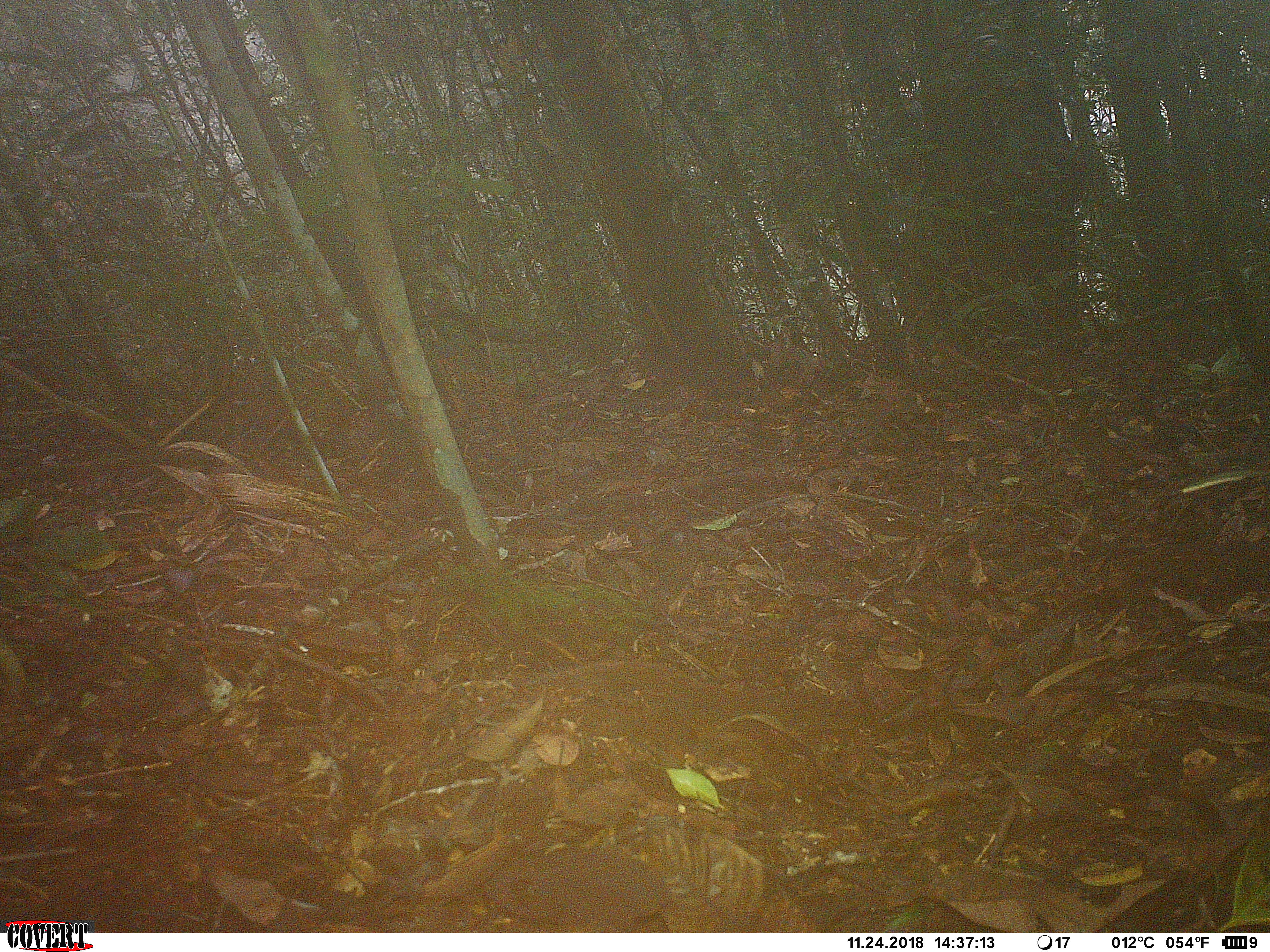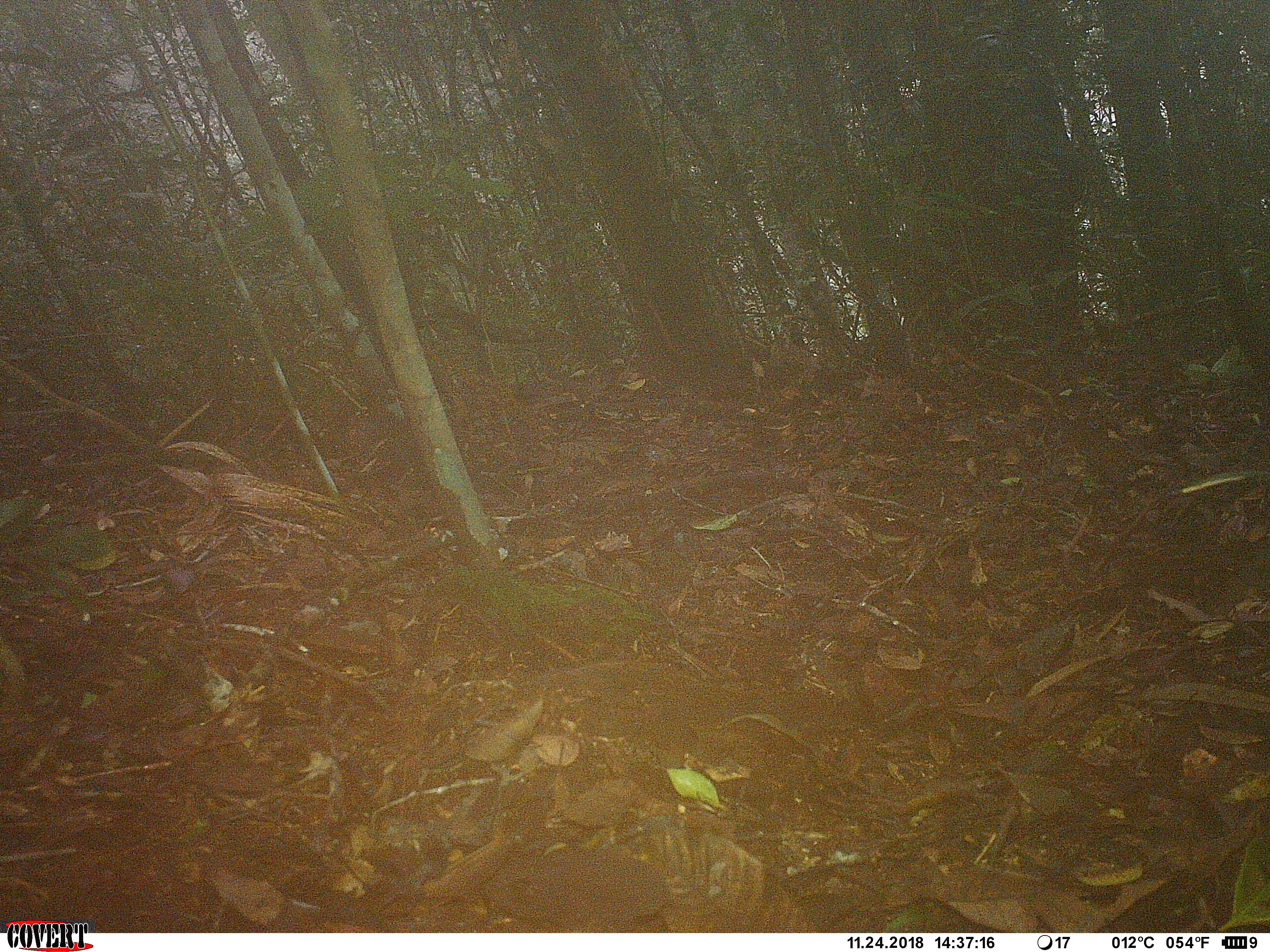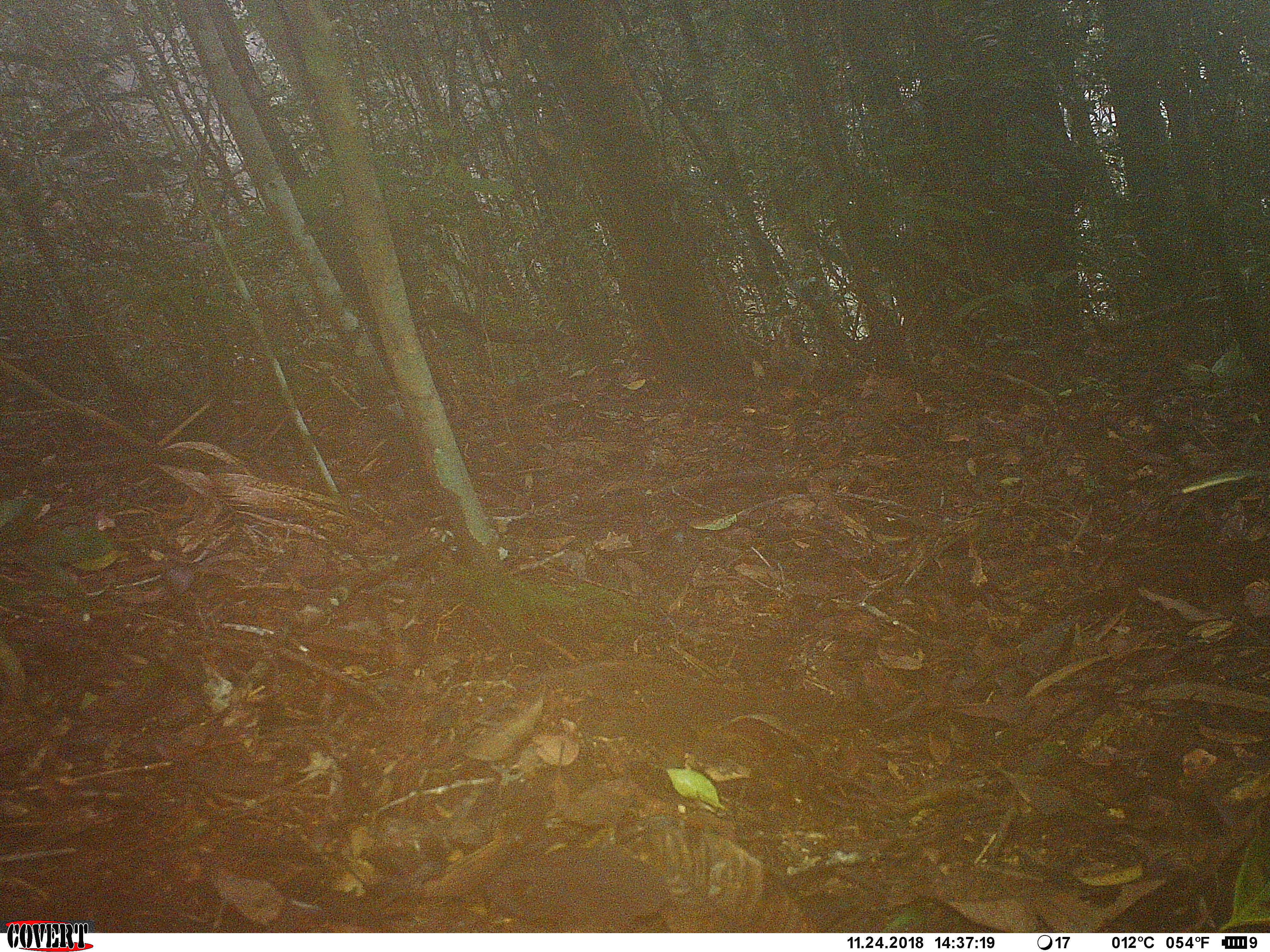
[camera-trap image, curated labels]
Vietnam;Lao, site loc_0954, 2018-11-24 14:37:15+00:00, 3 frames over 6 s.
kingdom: Animalia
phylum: Chordata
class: Mammalia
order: Rodentia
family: Sciuridae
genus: Dremomys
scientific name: Dremomys rufigenis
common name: red-cheeked squirrel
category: red cheeked squirrel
Red cheeked squirrel (red-cheeked squirrel) (Dremomys rufigenis). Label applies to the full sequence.